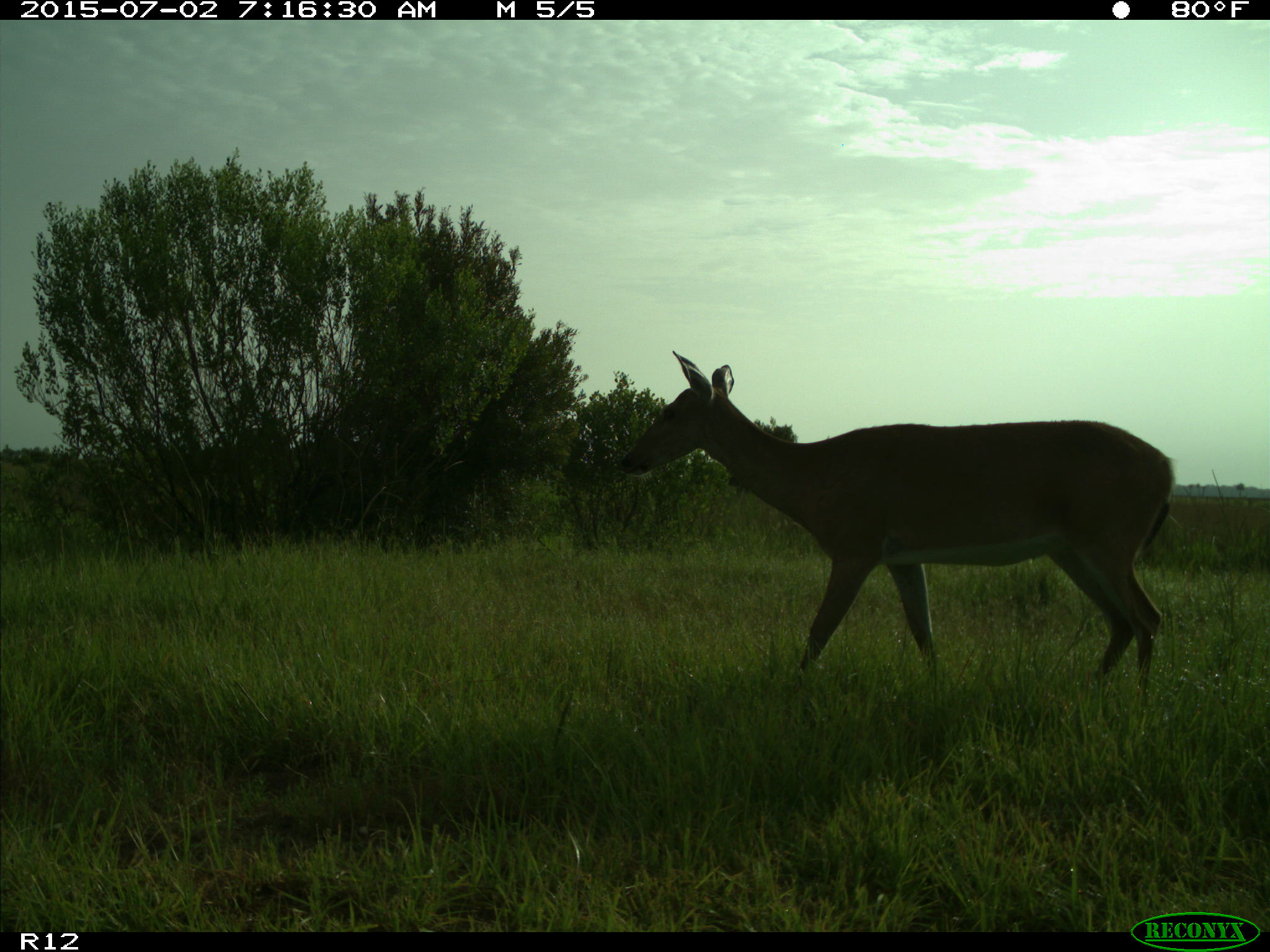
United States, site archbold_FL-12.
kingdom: Animalia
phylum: Chordata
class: Mammalia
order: Artiodactyla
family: Cervidae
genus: Odocoileus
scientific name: Odocoileus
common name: deer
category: unidentified deer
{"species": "unidentified deer (deer) (Odocoileus)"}